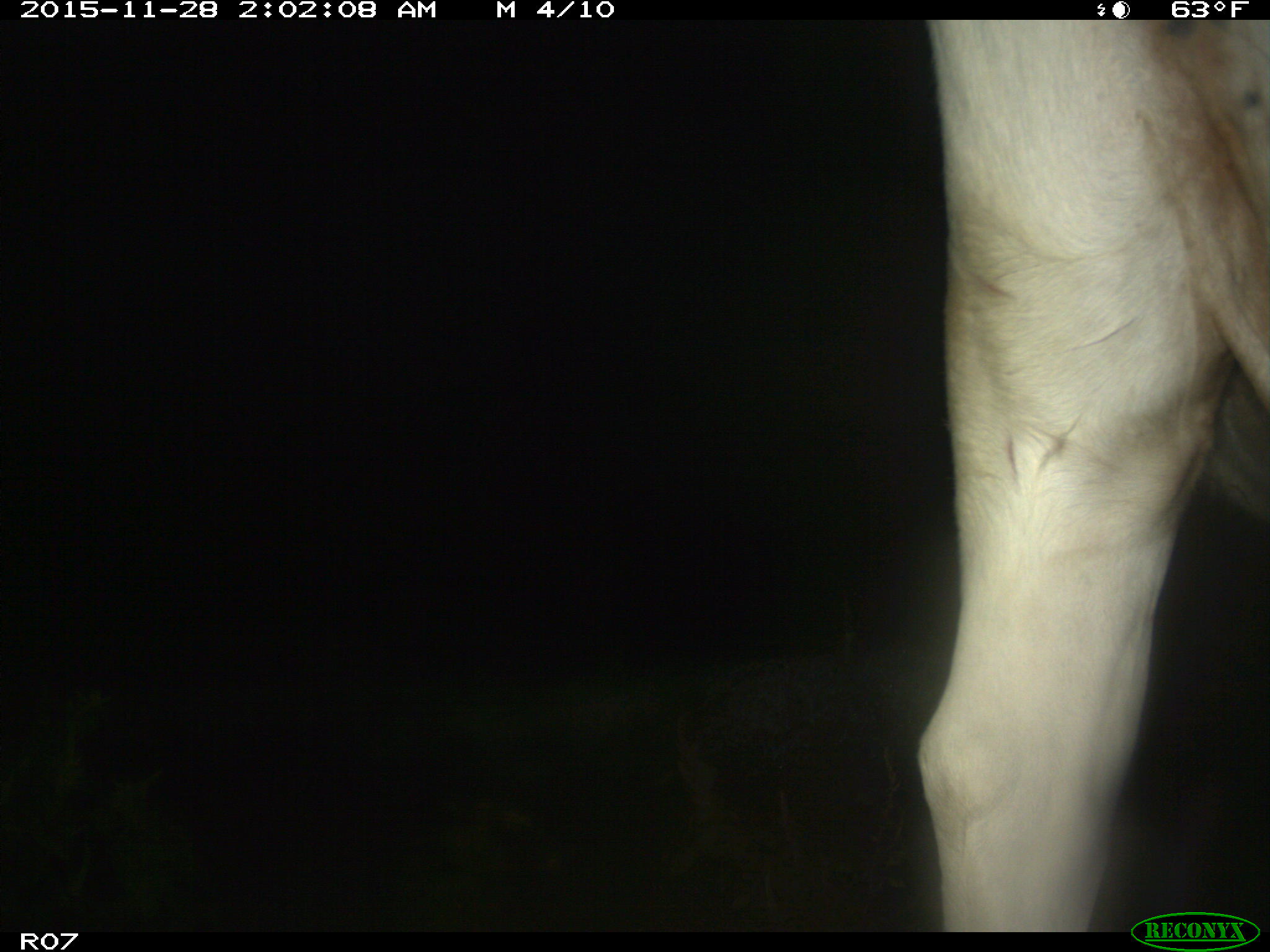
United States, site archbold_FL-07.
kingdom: Animalia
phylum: Chordata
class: Mammalia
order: Artiodactyla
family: Bovidae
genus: Bos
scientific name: Bos taurus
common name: domestic cow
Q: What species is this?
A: Bos taurus (domestic cow).